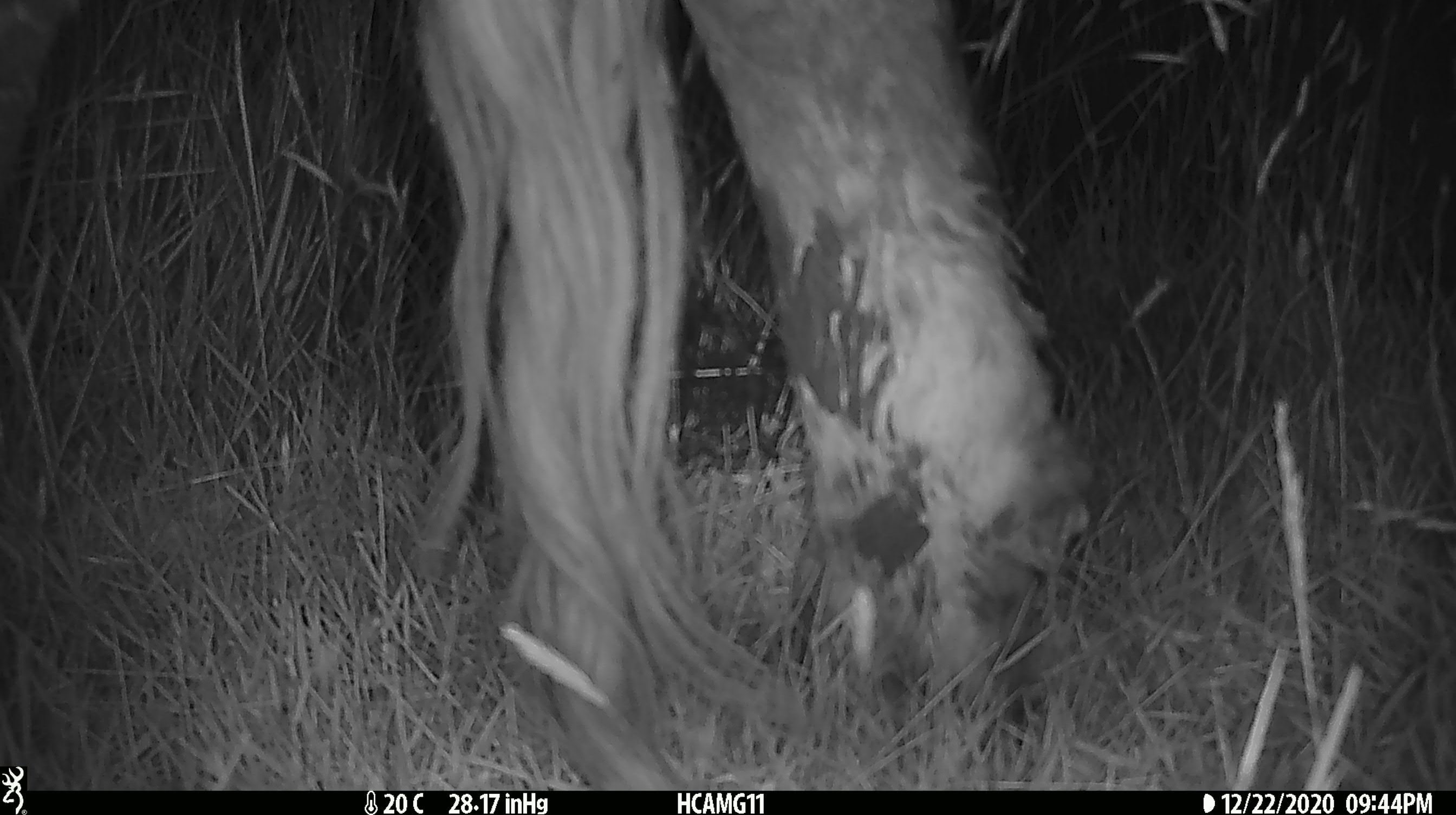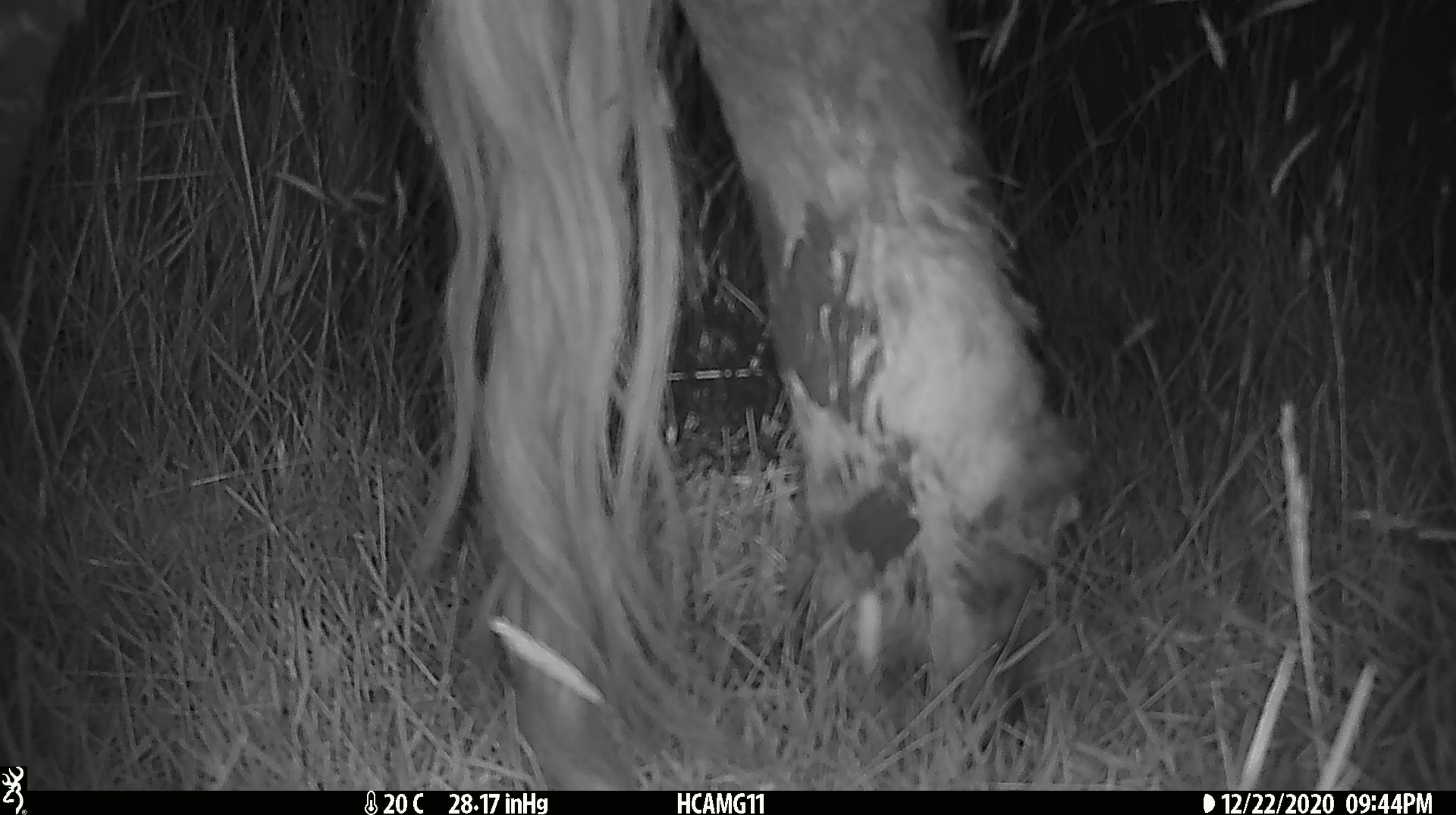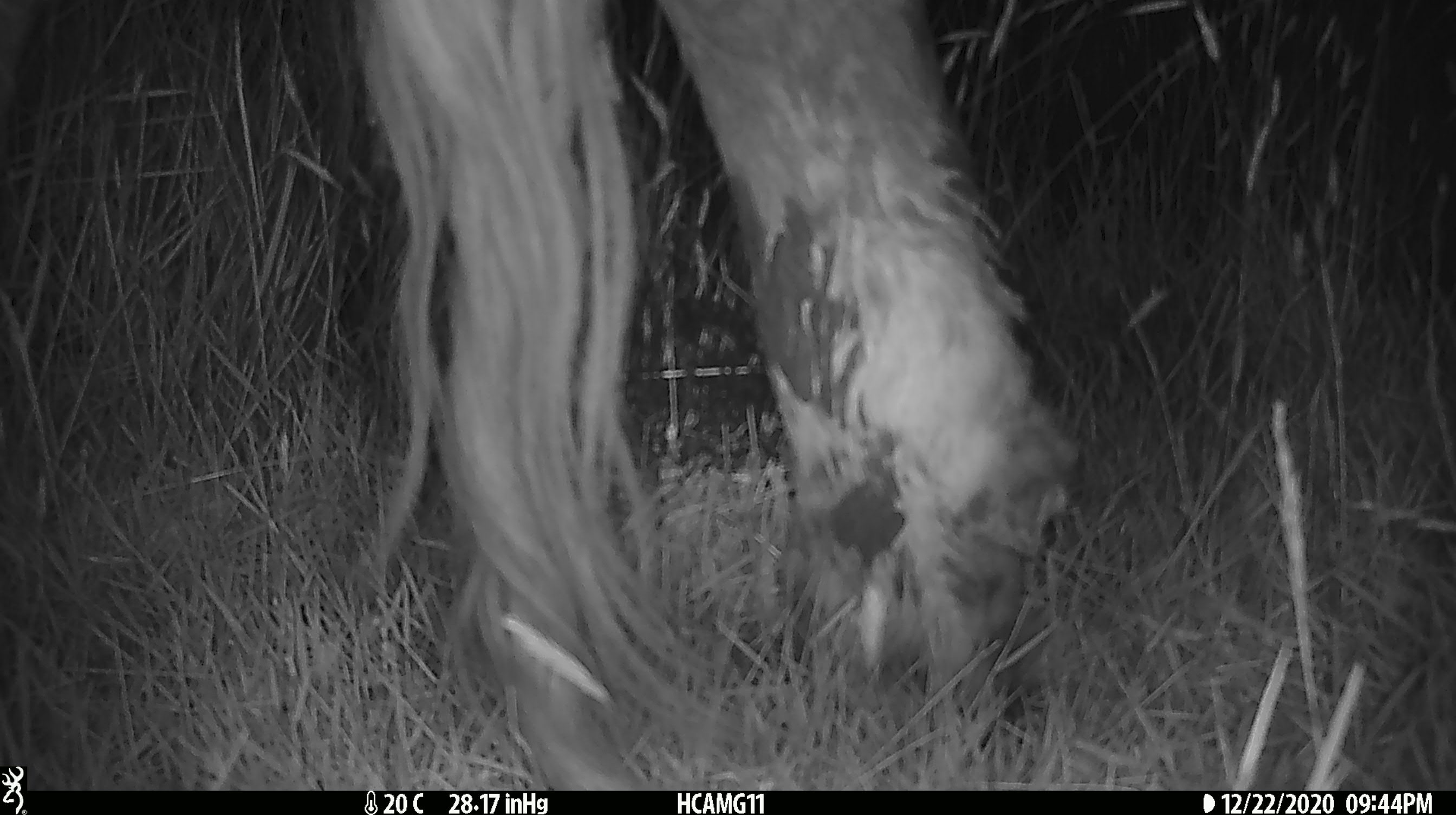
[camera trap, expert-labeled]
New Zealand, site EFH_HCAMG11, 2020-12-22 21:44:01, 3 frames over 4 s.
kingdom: Animalia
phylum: Chordata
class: Mammalia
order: Artiodactyla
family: Bovidae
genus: Bos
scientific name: Bos taurus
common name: domestic cow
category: cow